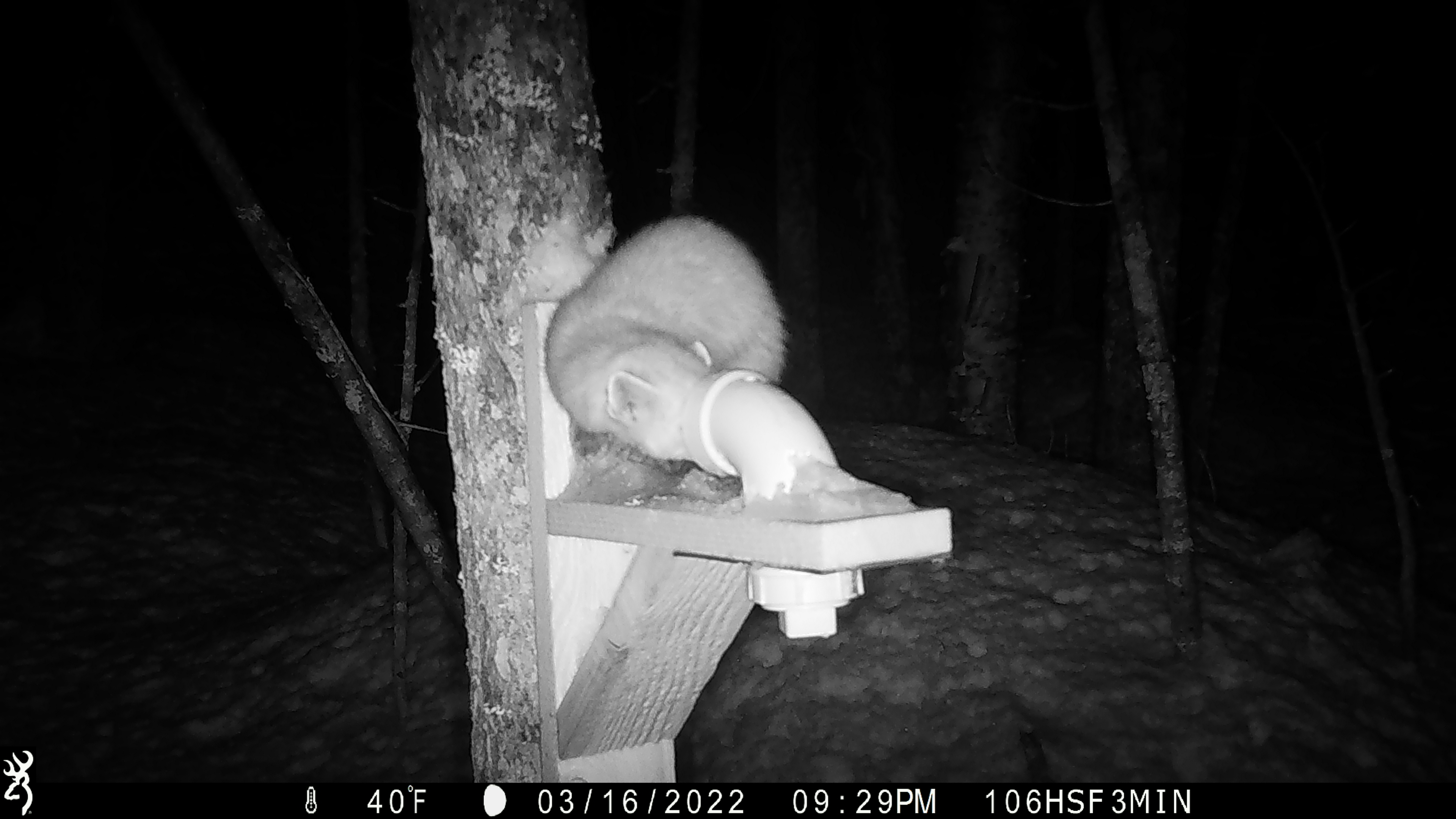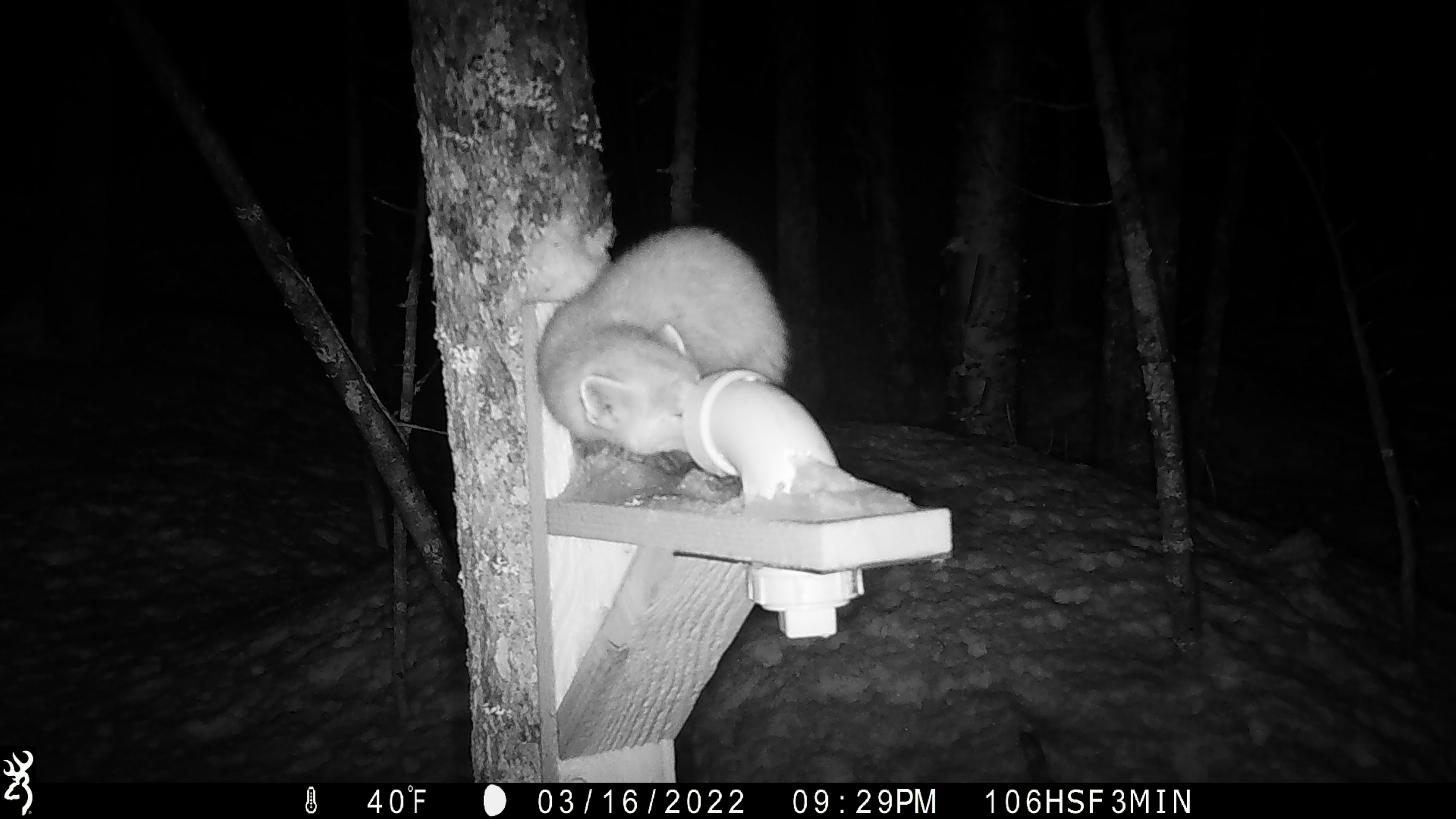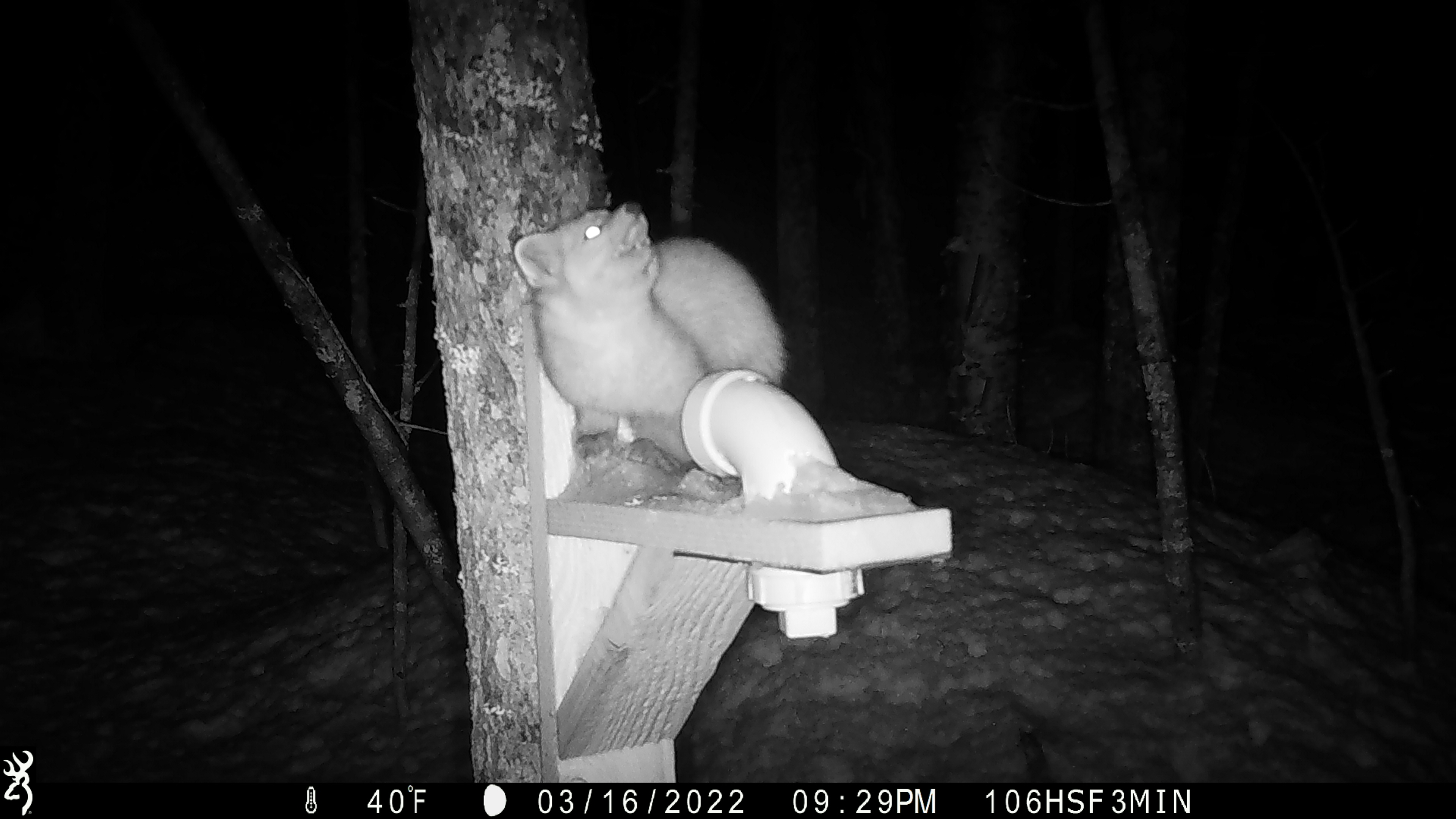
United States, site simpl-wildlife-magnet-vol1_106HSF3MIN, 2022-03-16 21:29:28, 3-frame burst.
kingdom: Animalia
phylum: Chordata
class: Mammalia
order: Carnivora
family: Mustelidae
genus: Martes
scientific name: Martes americana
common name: american marten